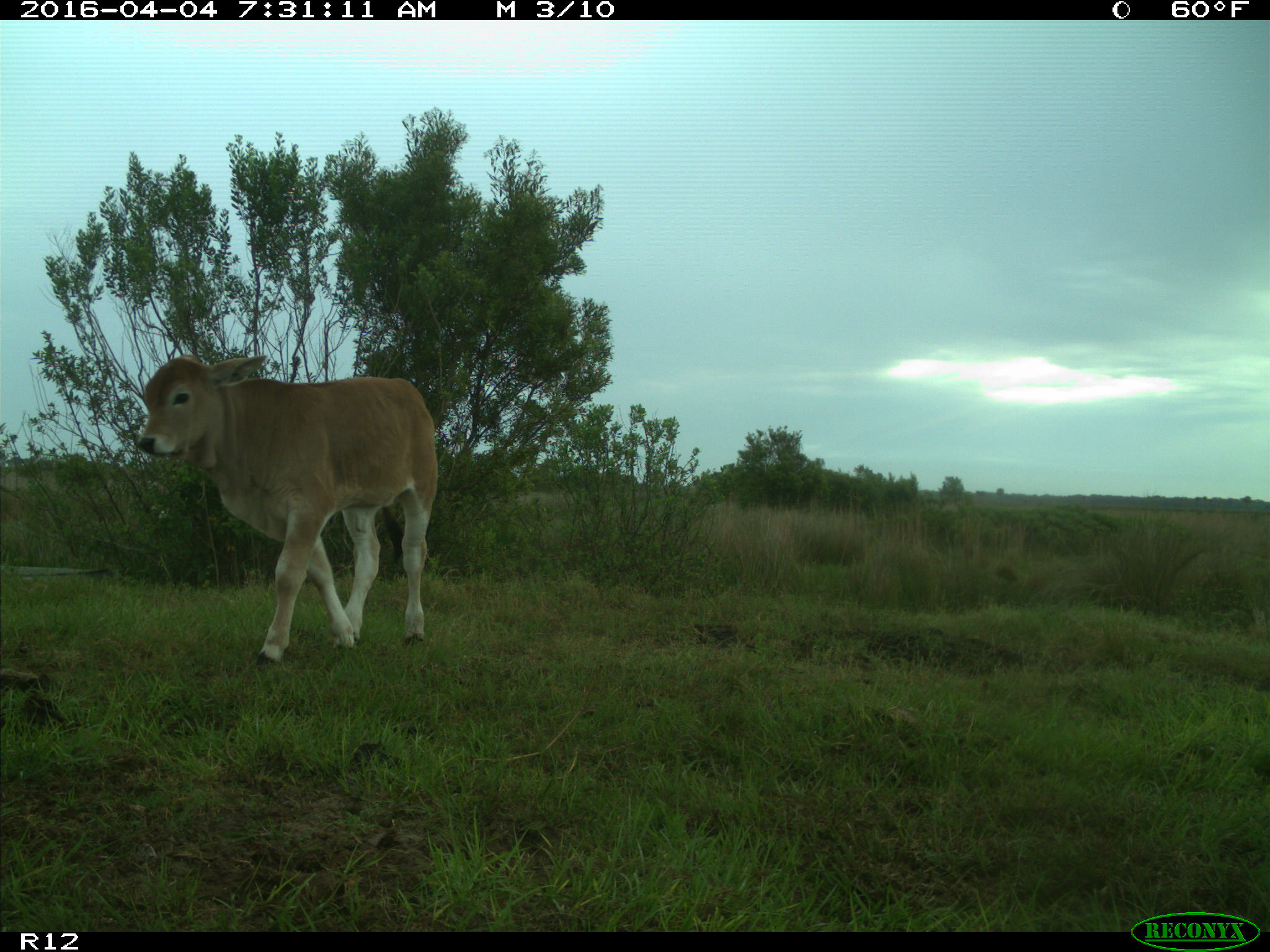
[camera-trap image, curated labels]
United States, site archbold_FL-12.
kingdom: Animalia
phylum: Chordata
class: Mammalia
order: Artiodactyla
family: Bovidae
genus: Bos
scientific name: Bos taurus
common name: domestic cow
Bos taurus (domestic cow).